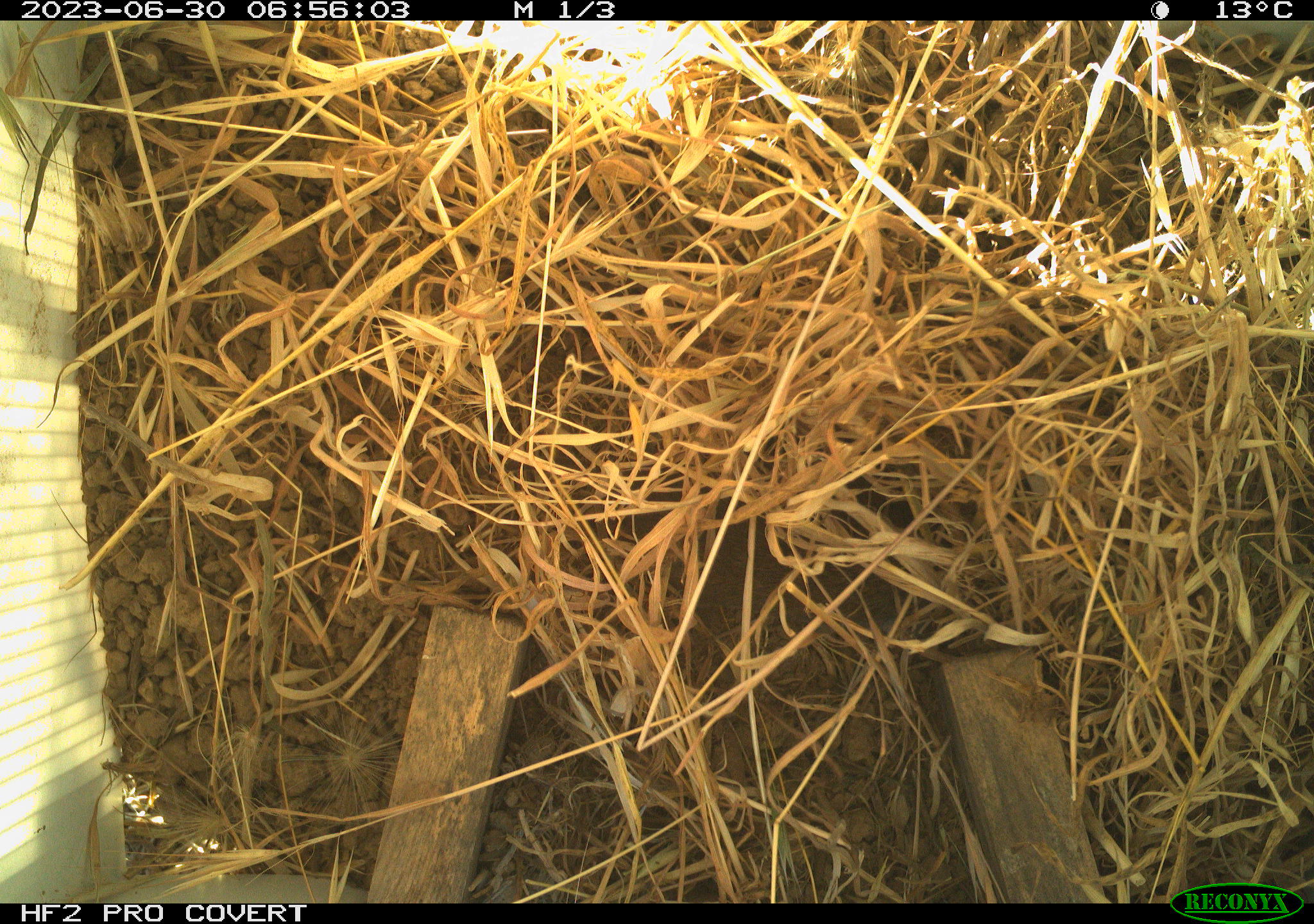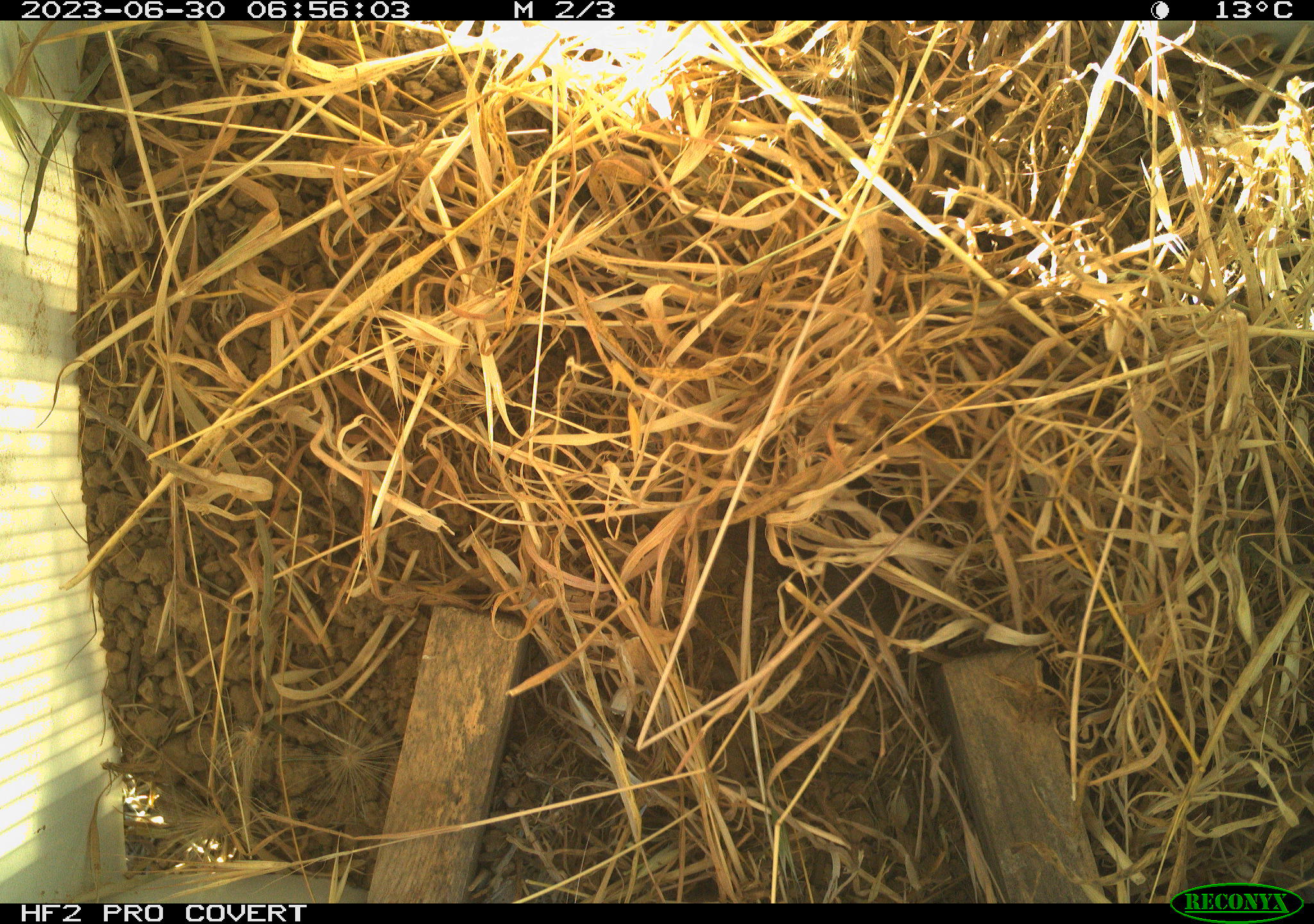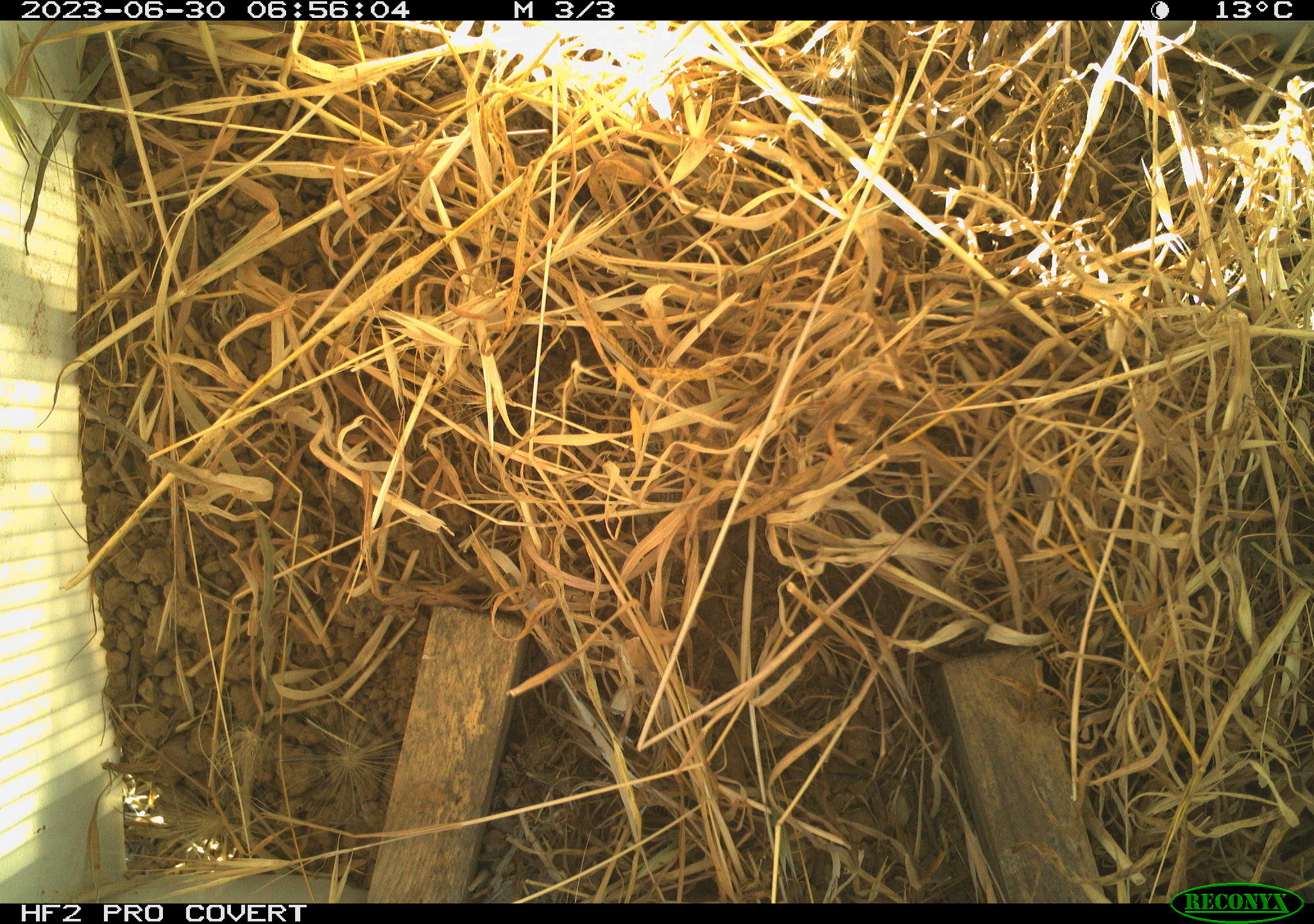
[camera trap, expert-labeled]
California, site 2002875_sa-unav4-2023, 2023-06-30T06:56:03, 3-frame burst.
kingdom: Animalia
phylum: Chordata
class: Mammalia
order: Rodentia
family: Cricetidae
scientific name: Arvicolinae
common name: voles, lemmings, and muskrats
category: arvicolinae subfamily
Arvicolinae subfamily (voles, lemmings, and muskrats) (Arvicolinae).